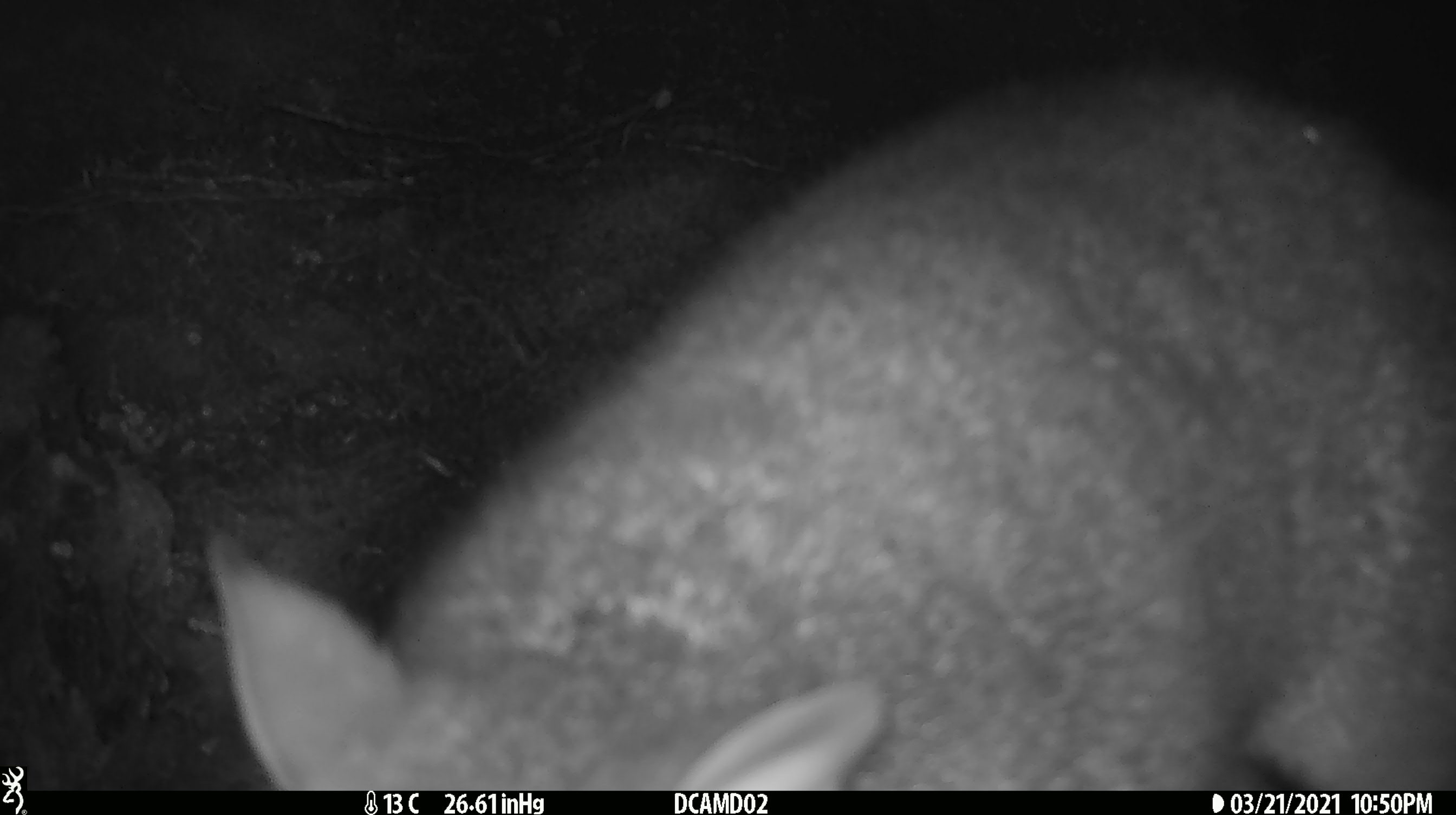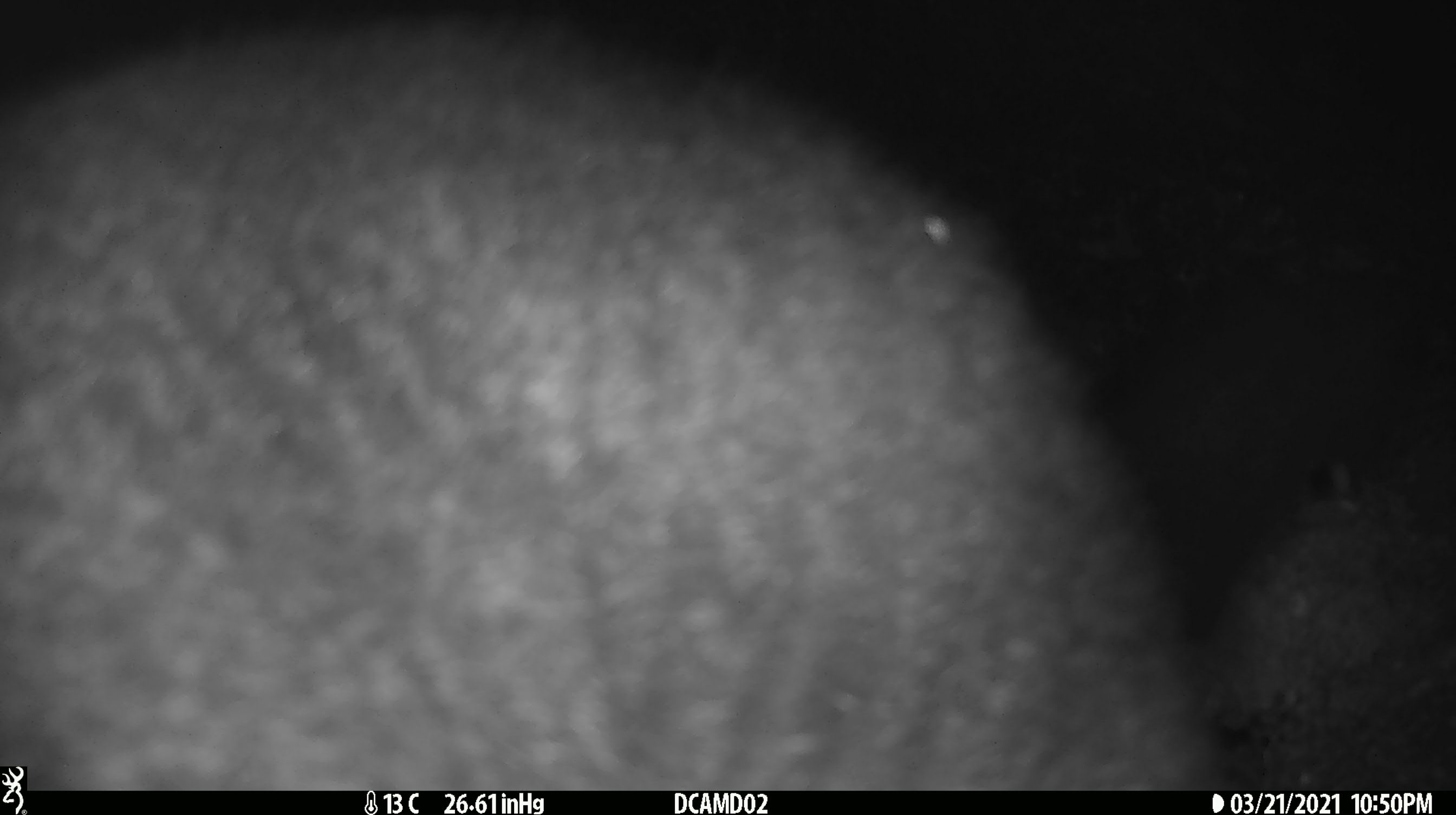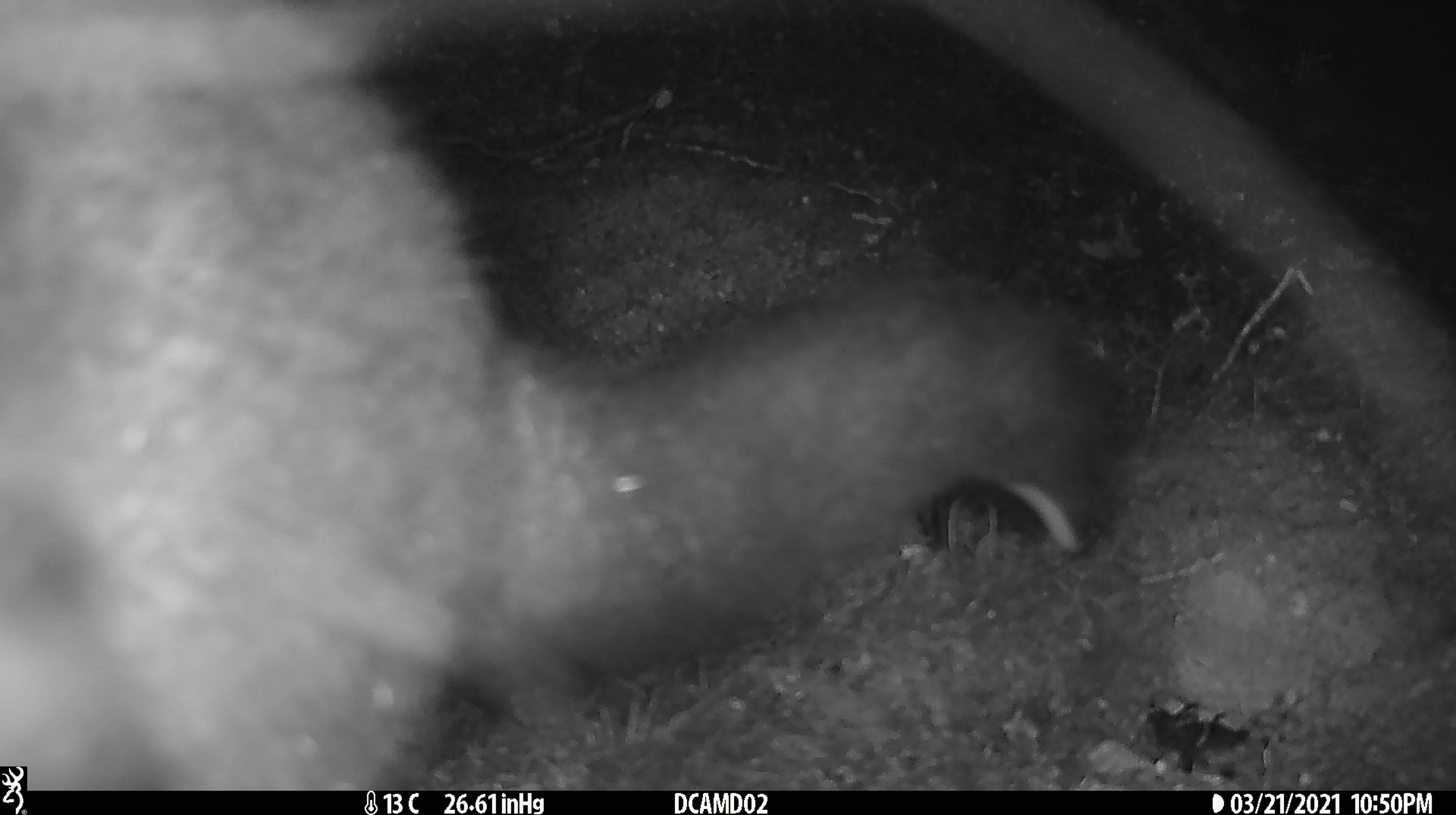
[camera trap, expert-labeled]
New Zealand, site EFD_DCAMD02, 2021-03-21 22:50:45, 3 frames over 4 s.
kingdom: Animalia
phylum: Chordata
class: Mammalia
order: Diprotodontia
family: Phalangeridae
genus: Trichosurus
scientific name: Trichosurus vulpecula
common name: common brushtail possum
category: possum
Possum (common brushtail possum) (Trichosurus vulpecula).